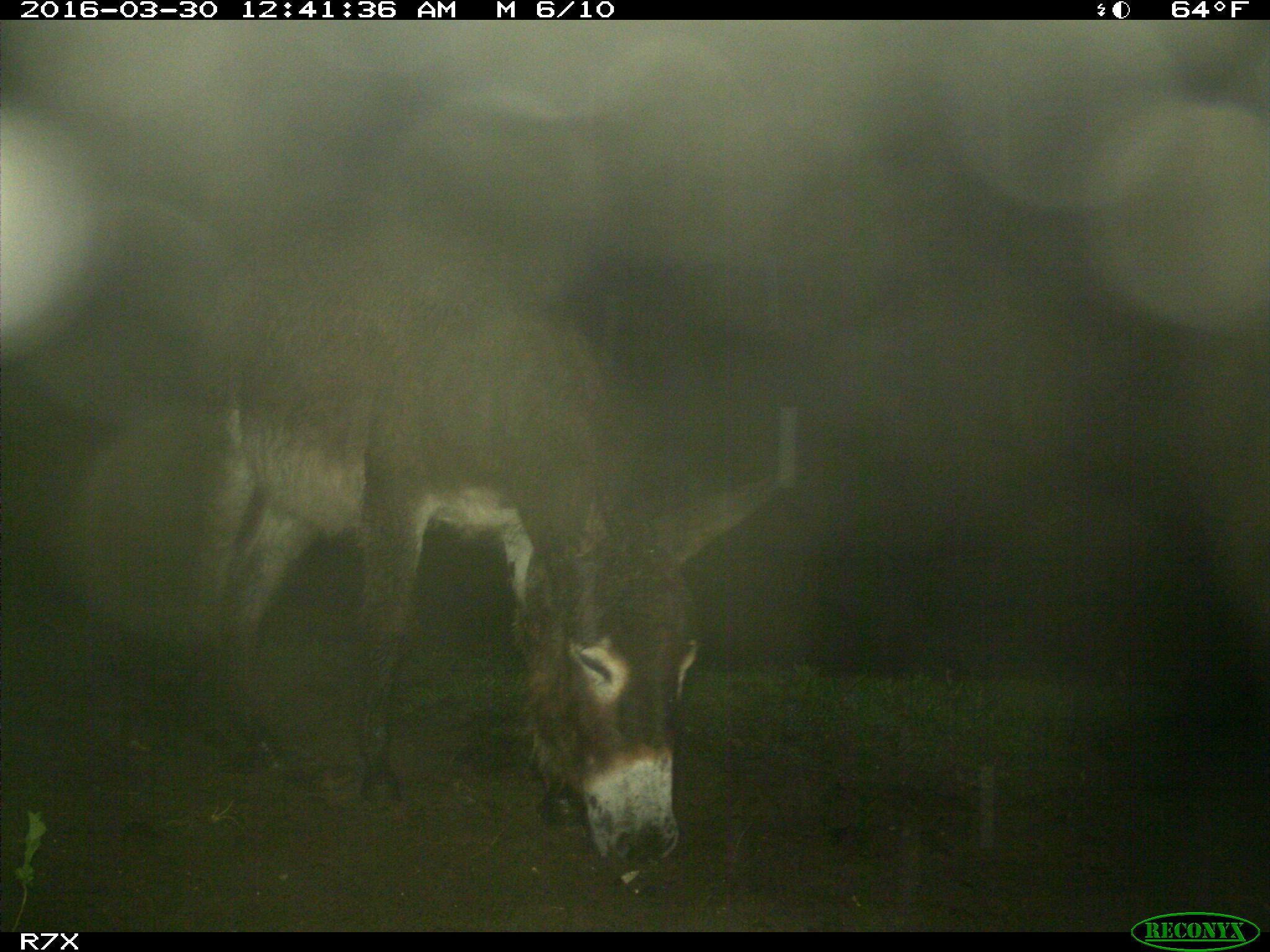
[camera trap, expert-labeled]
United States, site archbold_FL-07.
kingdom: Animalia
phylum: Chordata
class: Mammalia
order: Perissodactyla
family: Equidae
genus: Equus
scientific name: Equus africanus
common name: african wild ass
Equus africanus (african wild ass).